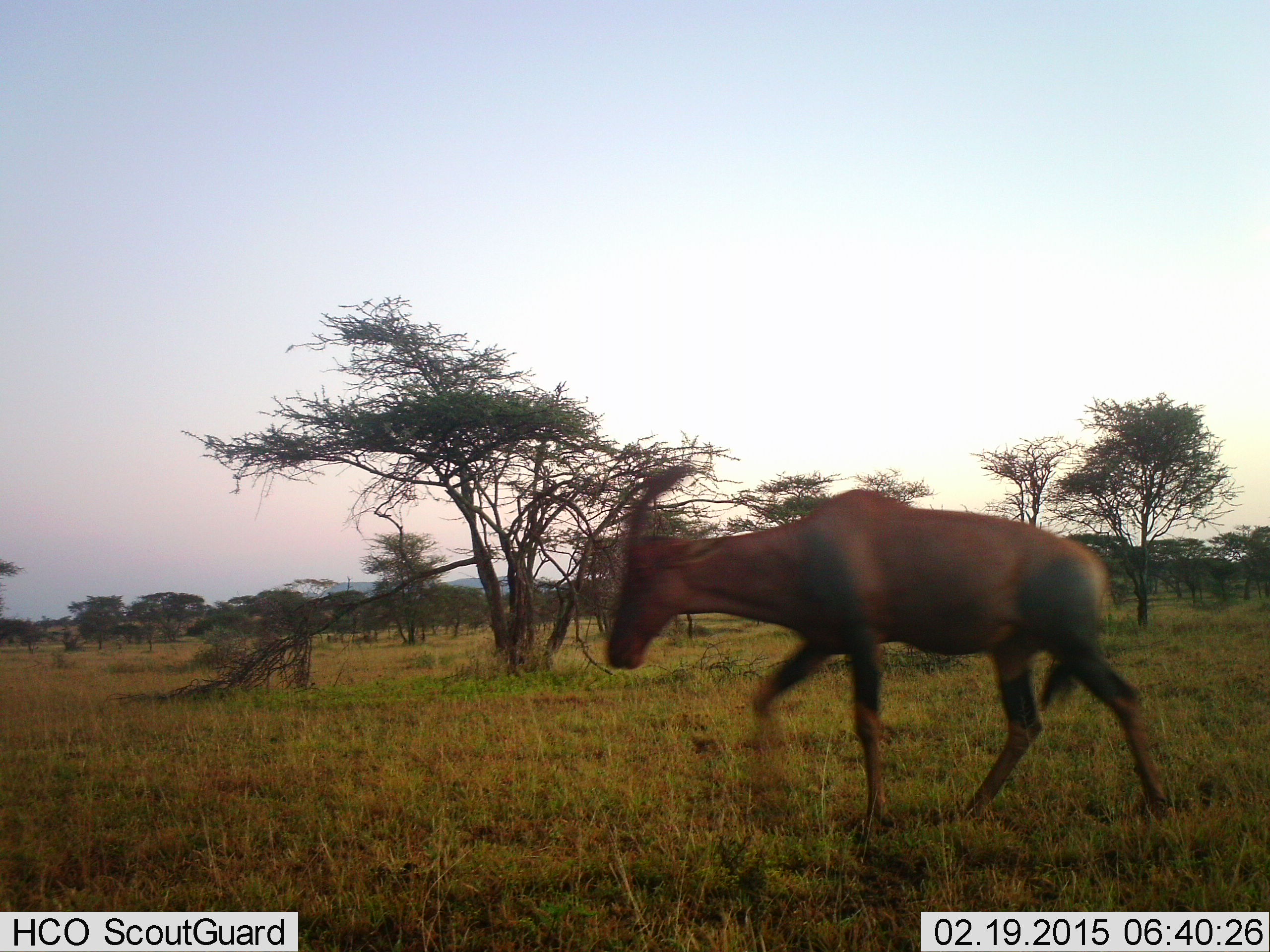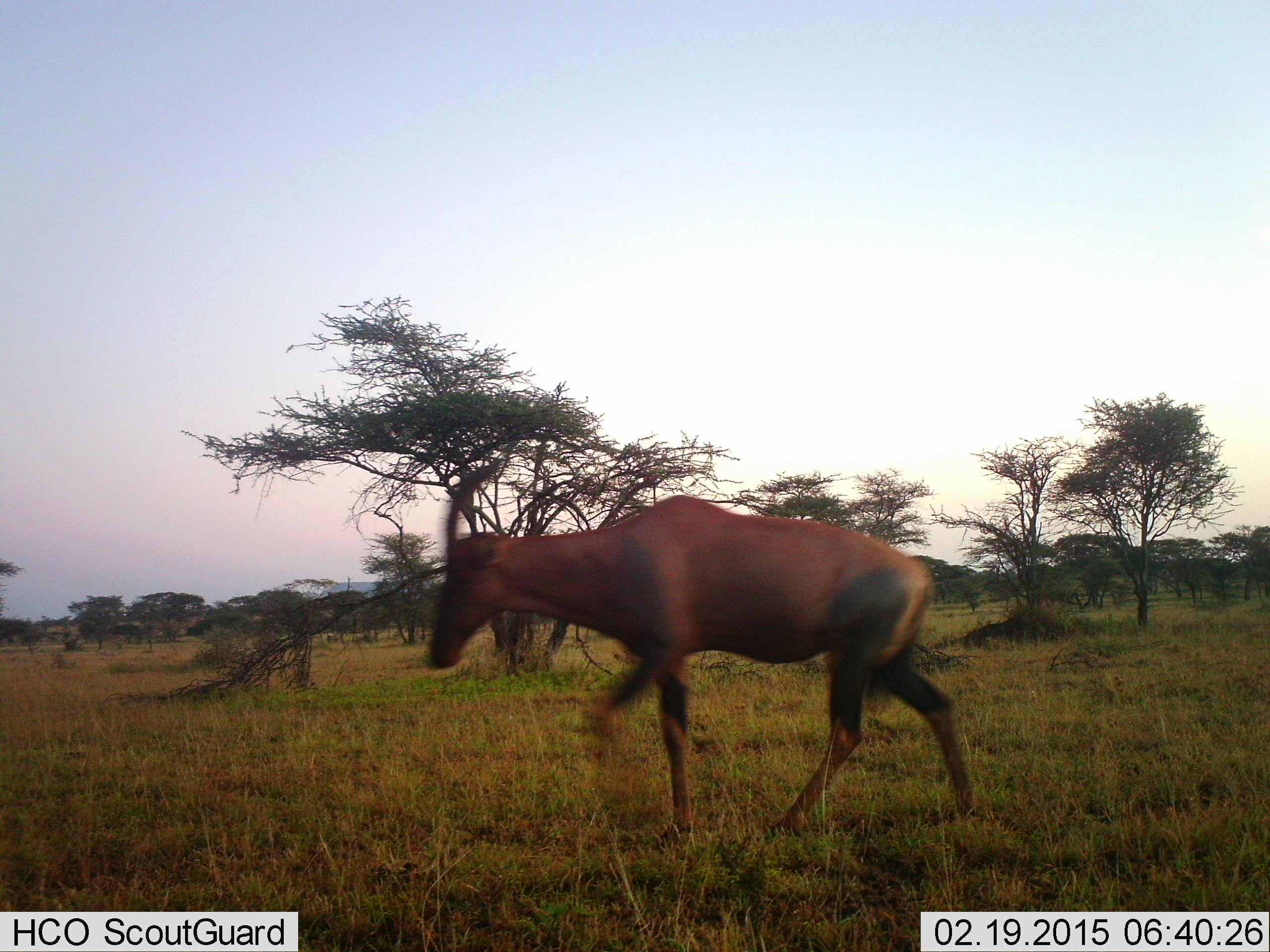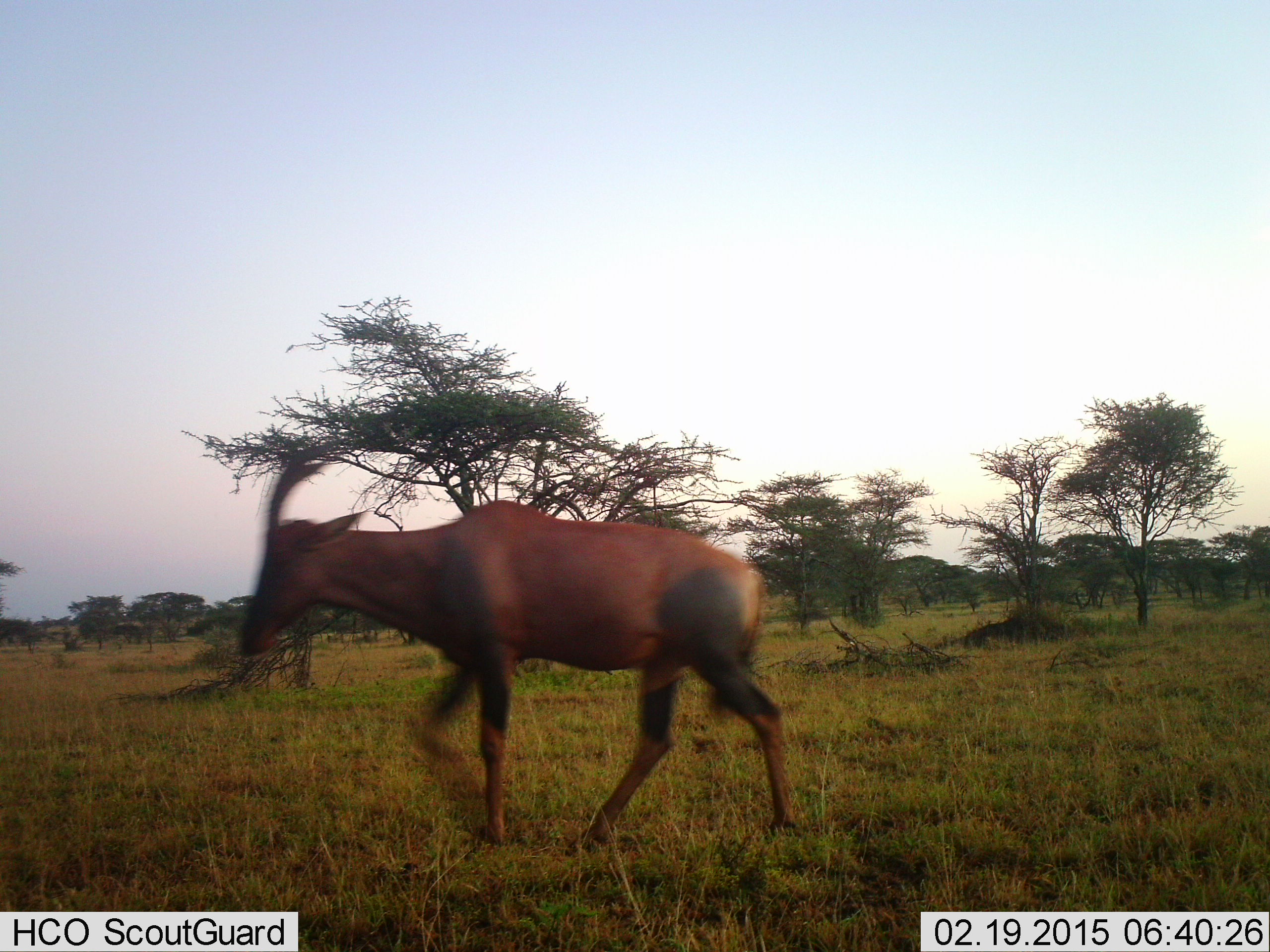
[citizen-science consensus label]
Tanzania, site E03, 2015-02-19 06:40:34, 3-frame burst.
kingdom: Animalia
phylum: Chordata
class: Mammalia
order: Artiodactyla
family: Bovidae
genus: Damaliscus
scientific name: Damaliscus lunatus jimela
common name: topi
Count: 1.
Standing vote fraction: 10%.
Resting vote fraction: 0%.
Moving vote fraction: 100%.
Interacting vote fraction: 0%.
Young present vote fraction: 0%.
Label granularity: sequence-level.